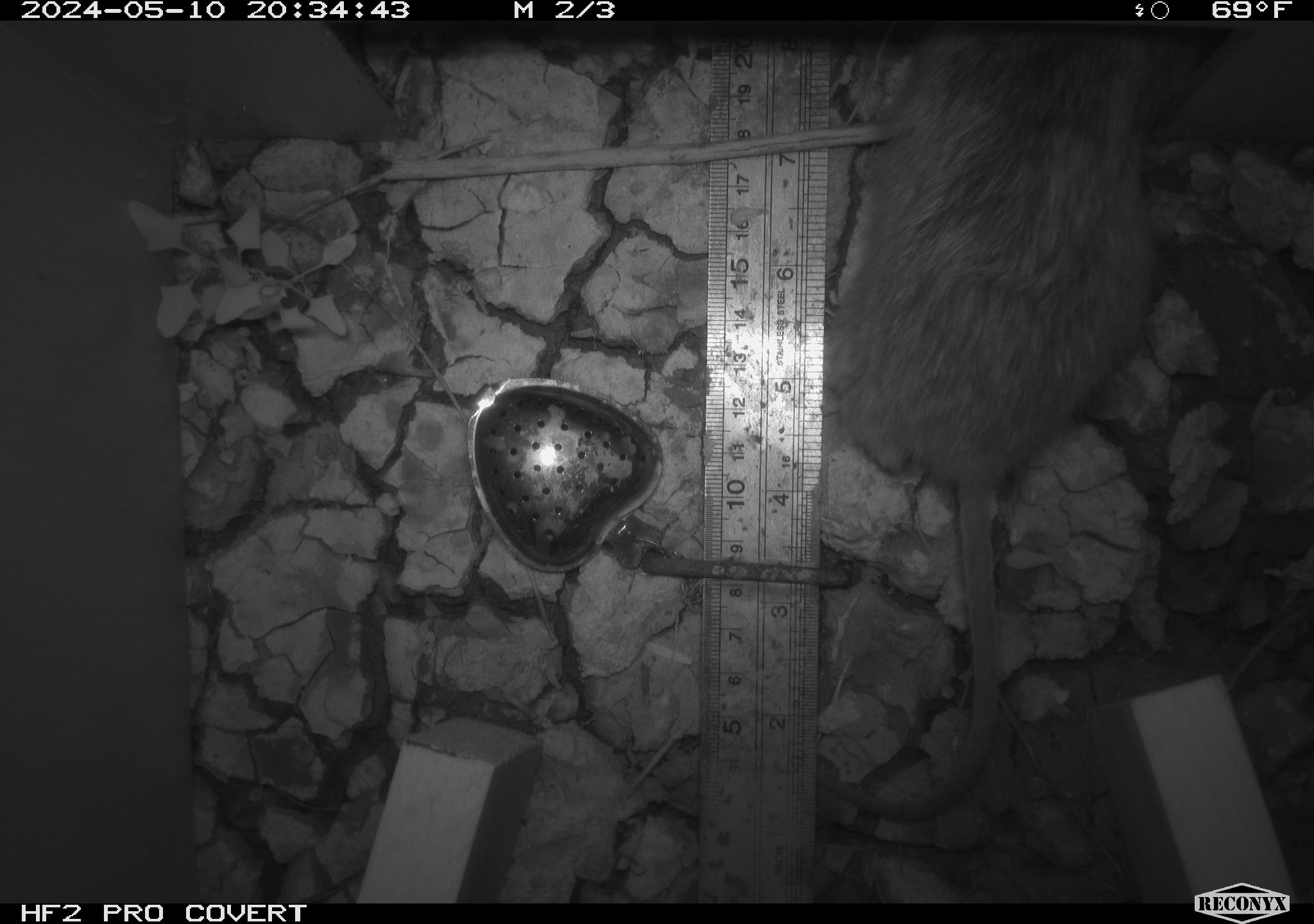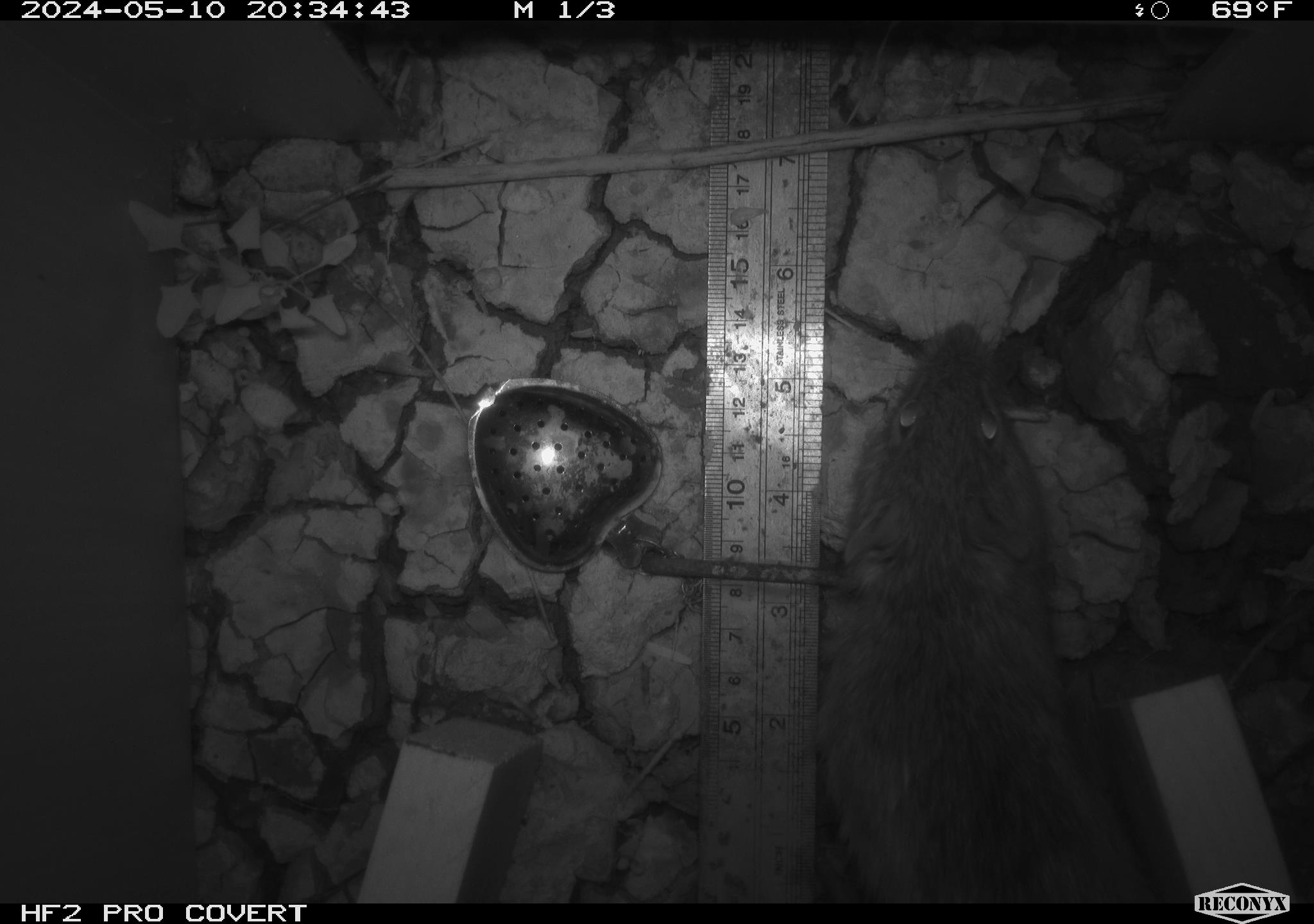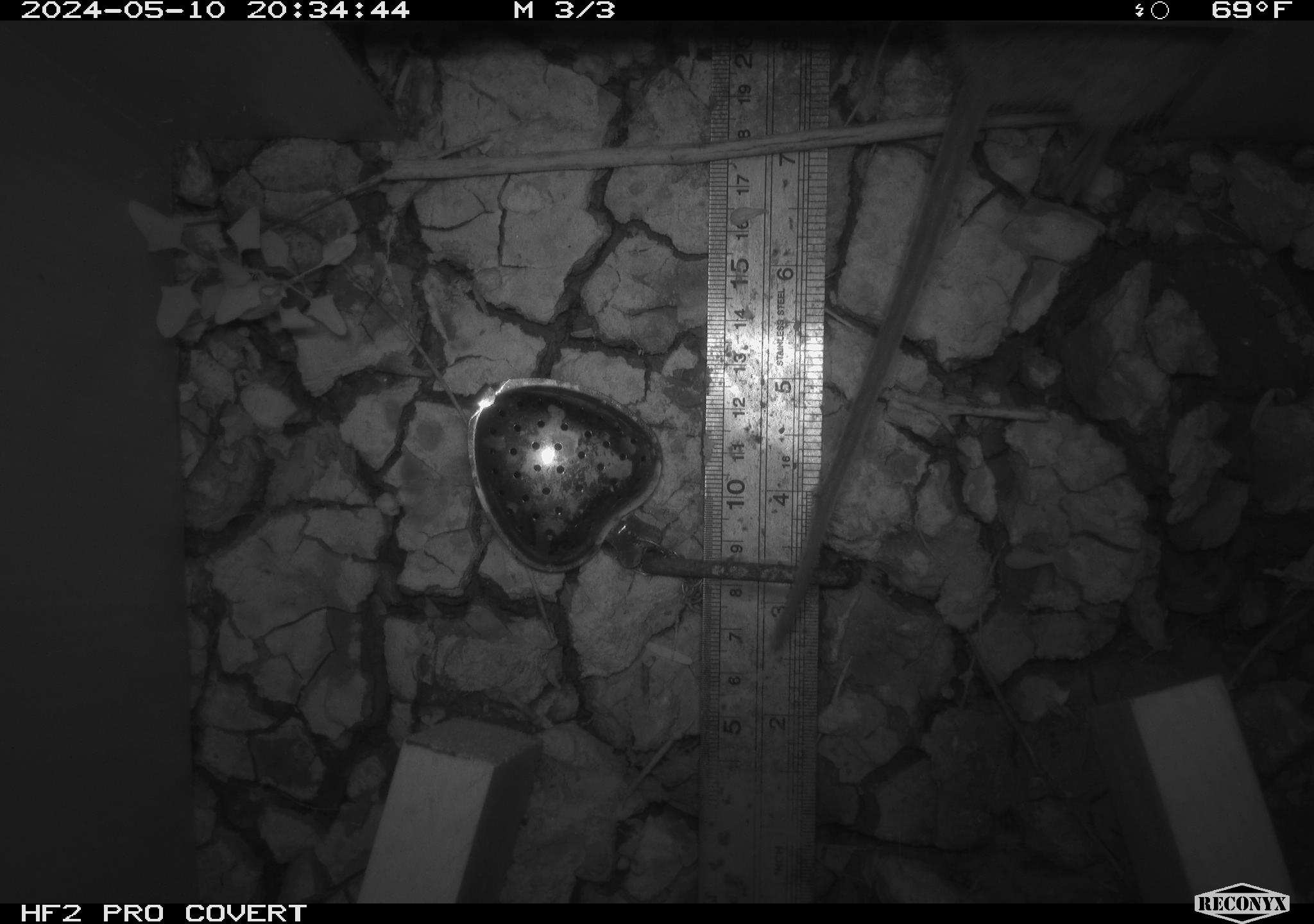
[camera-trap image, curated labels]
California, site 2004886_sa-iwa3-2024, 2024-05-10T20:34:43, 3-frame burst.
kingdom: Animalia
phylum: Chordata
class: Mammalia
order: Rodentia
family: Cricetidae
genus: Sigmodon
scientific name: Sigmodon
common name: cotton rat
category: sigmodon species